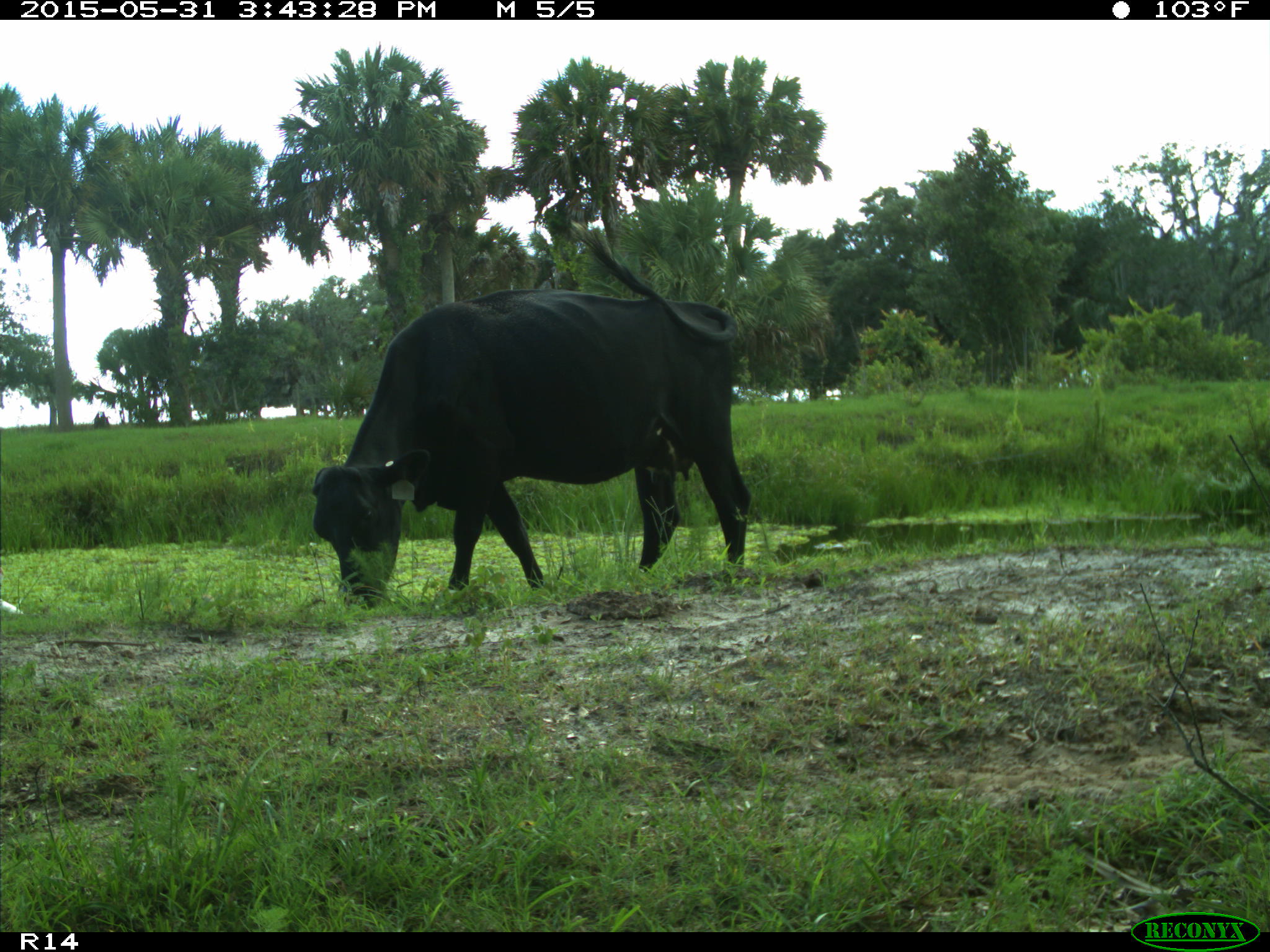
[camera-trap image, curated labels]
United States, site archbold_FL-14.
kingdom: Animalia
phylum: Chordata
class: Mammalia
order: Artiodactyla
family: Bovidae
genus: Bos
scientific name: Bos taurus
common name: domestic cow